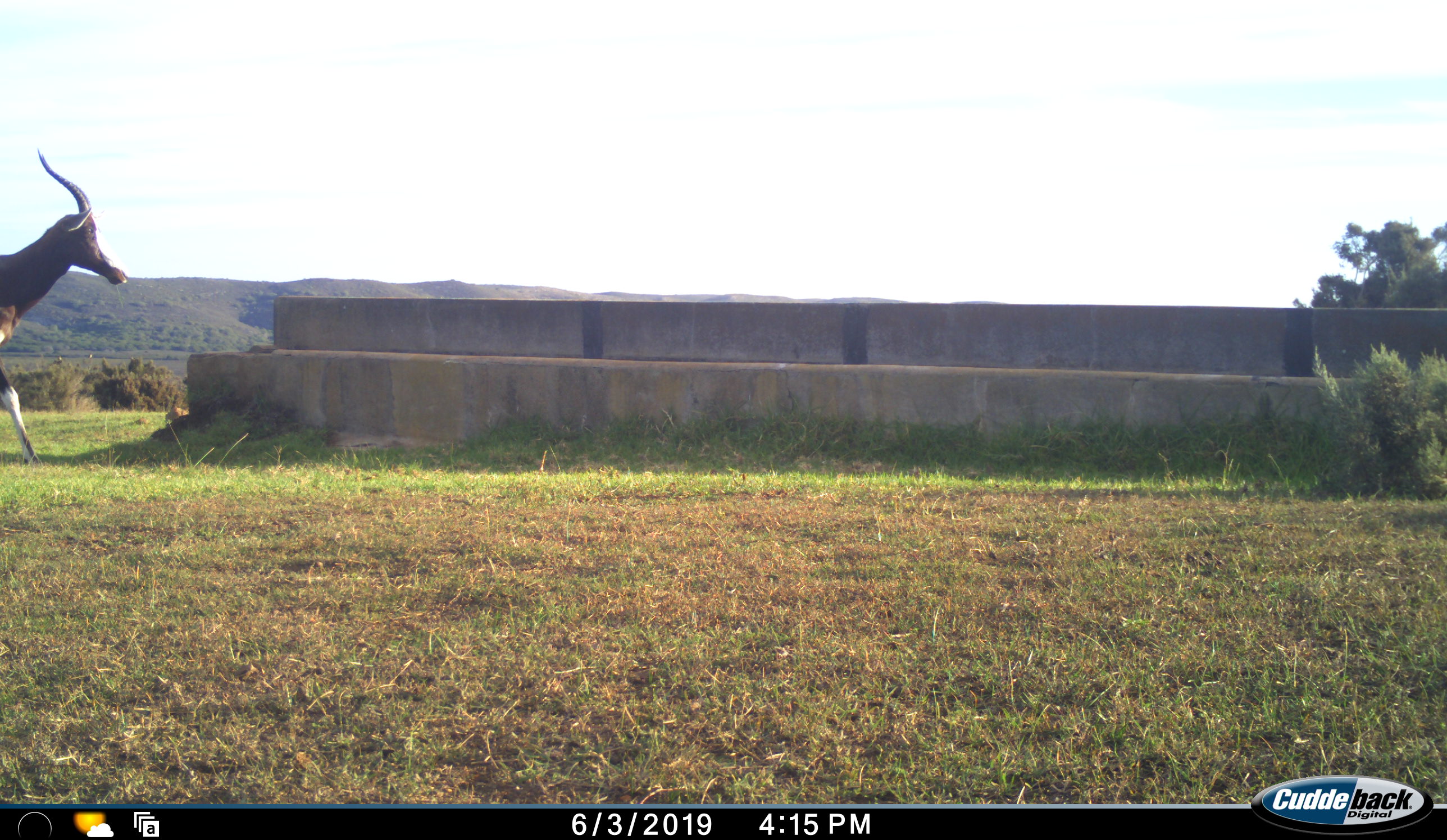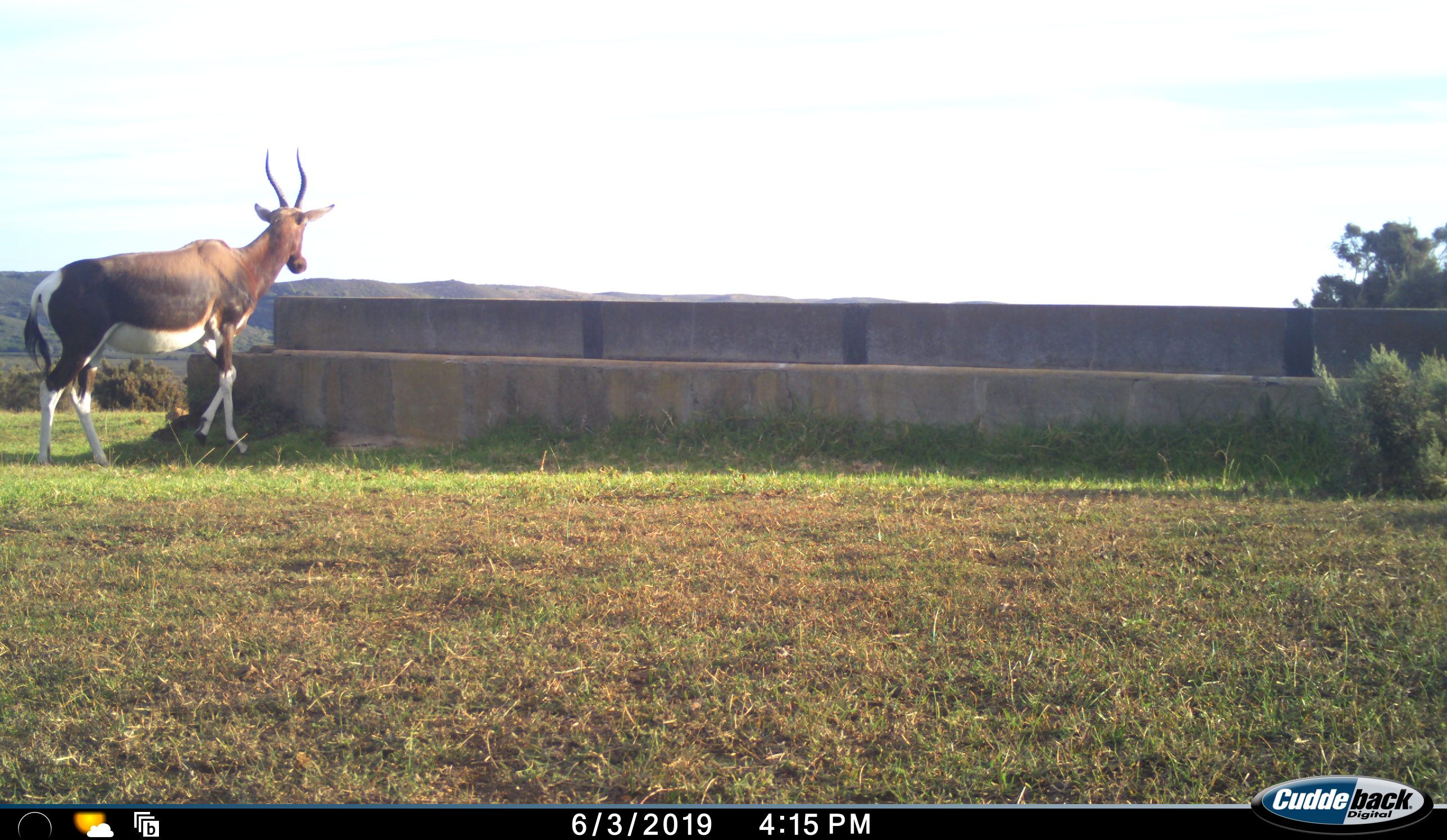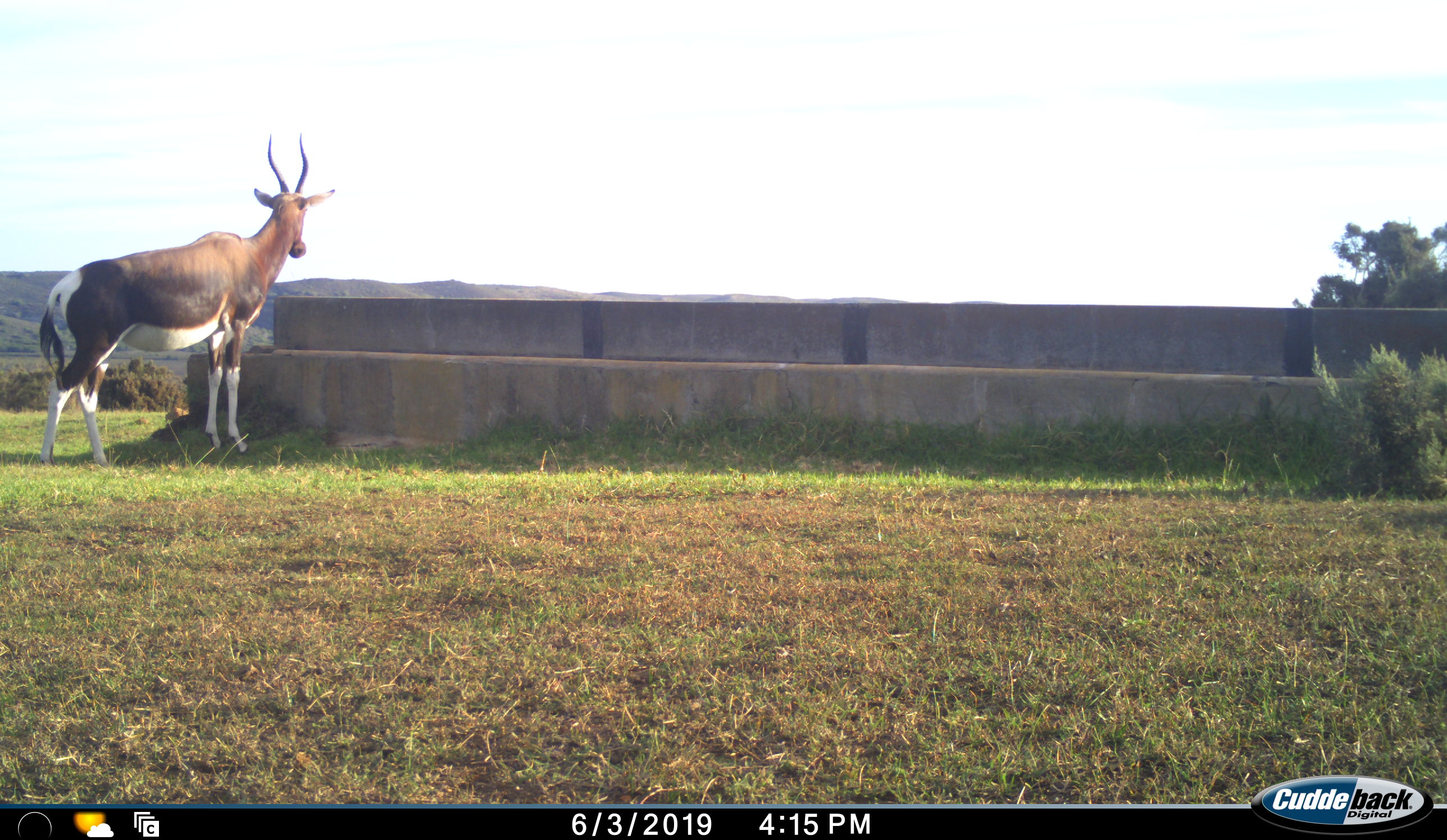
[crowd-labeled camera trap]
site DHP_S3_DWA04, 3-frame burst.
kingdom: Animalia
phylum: Chordata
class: Mammalia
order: Artiodactyla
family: Bovidae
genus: Damaliscus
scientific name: Damaliscus pygargus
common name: bontebok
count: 1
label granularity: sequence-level